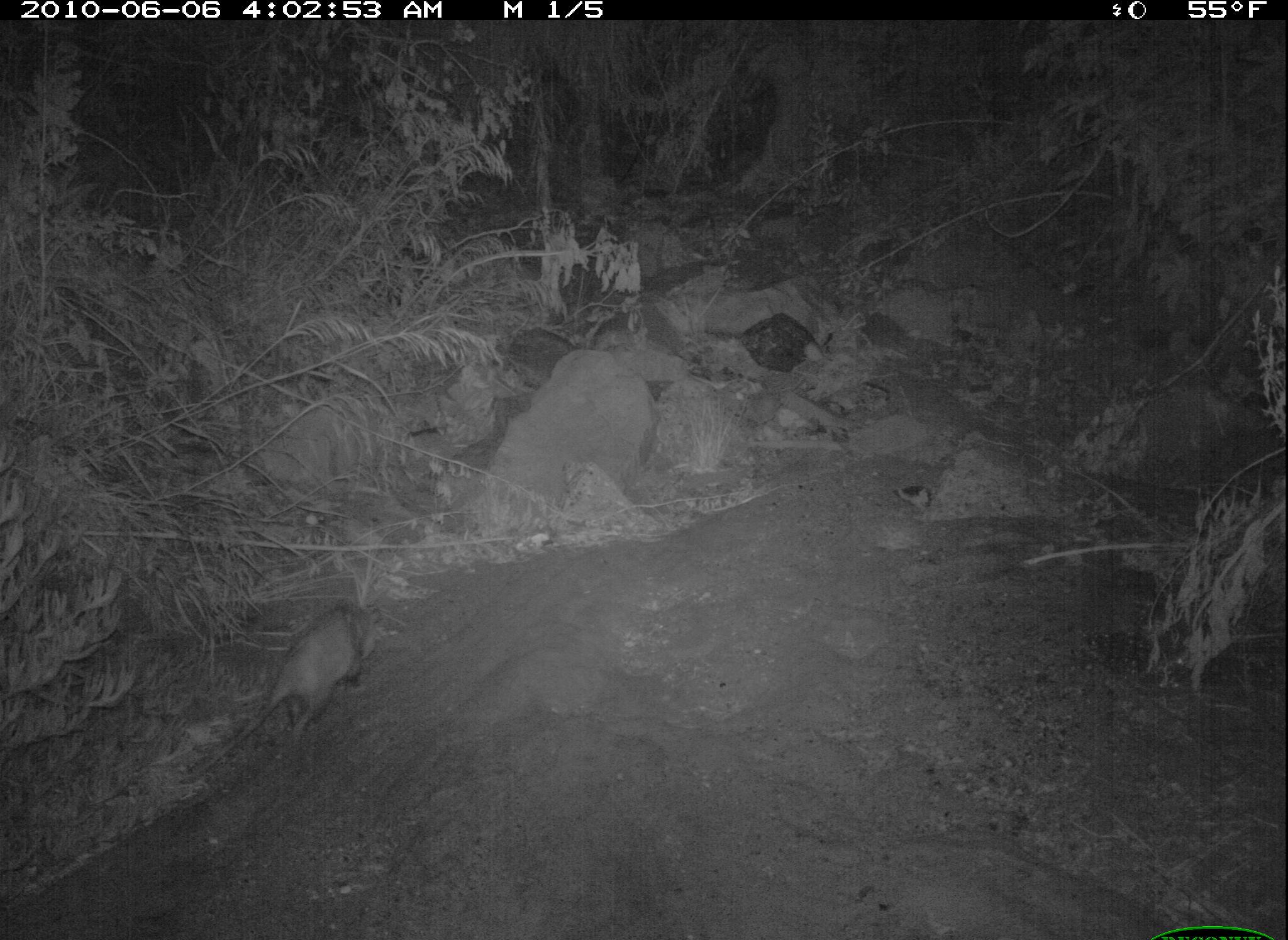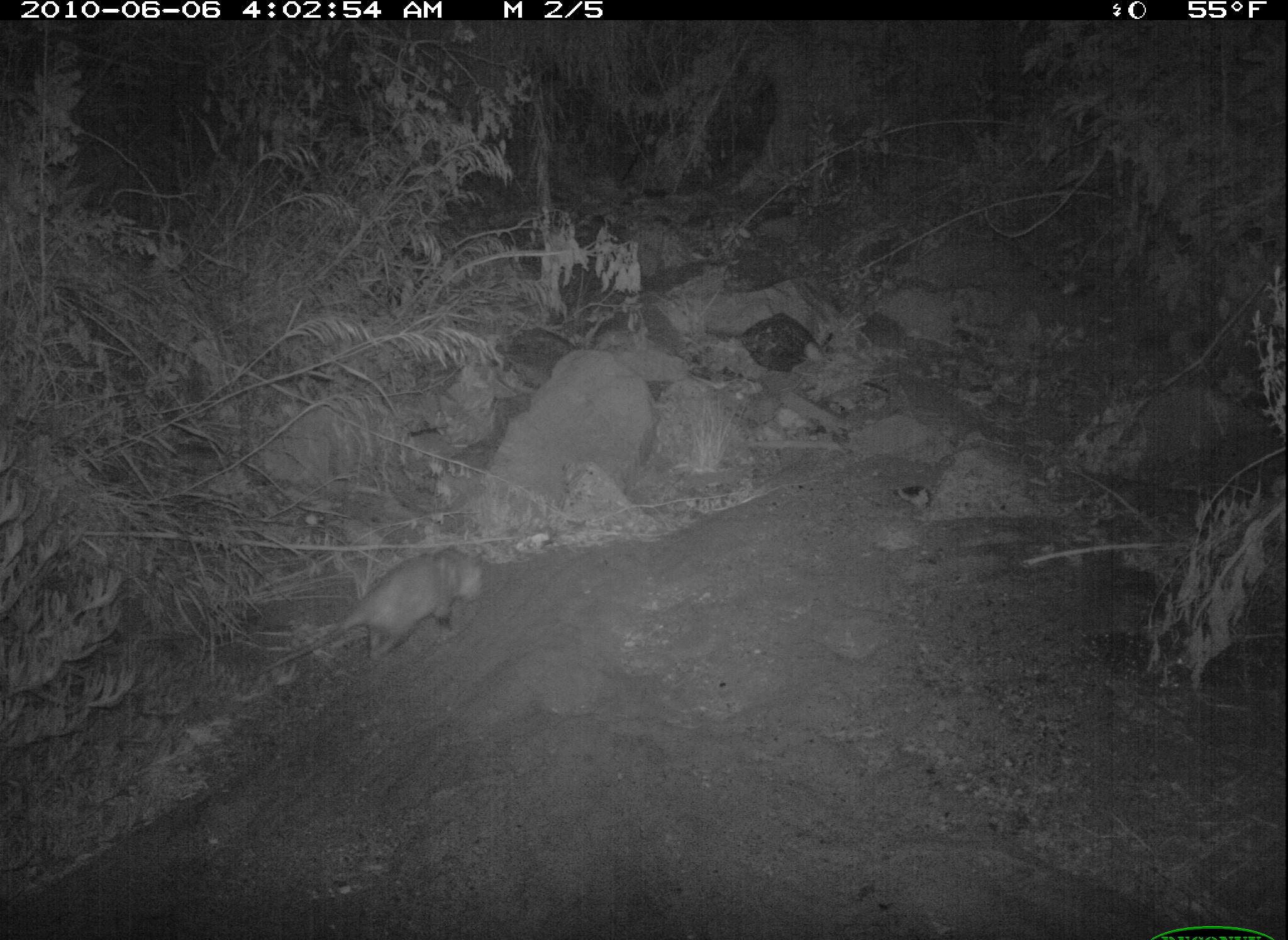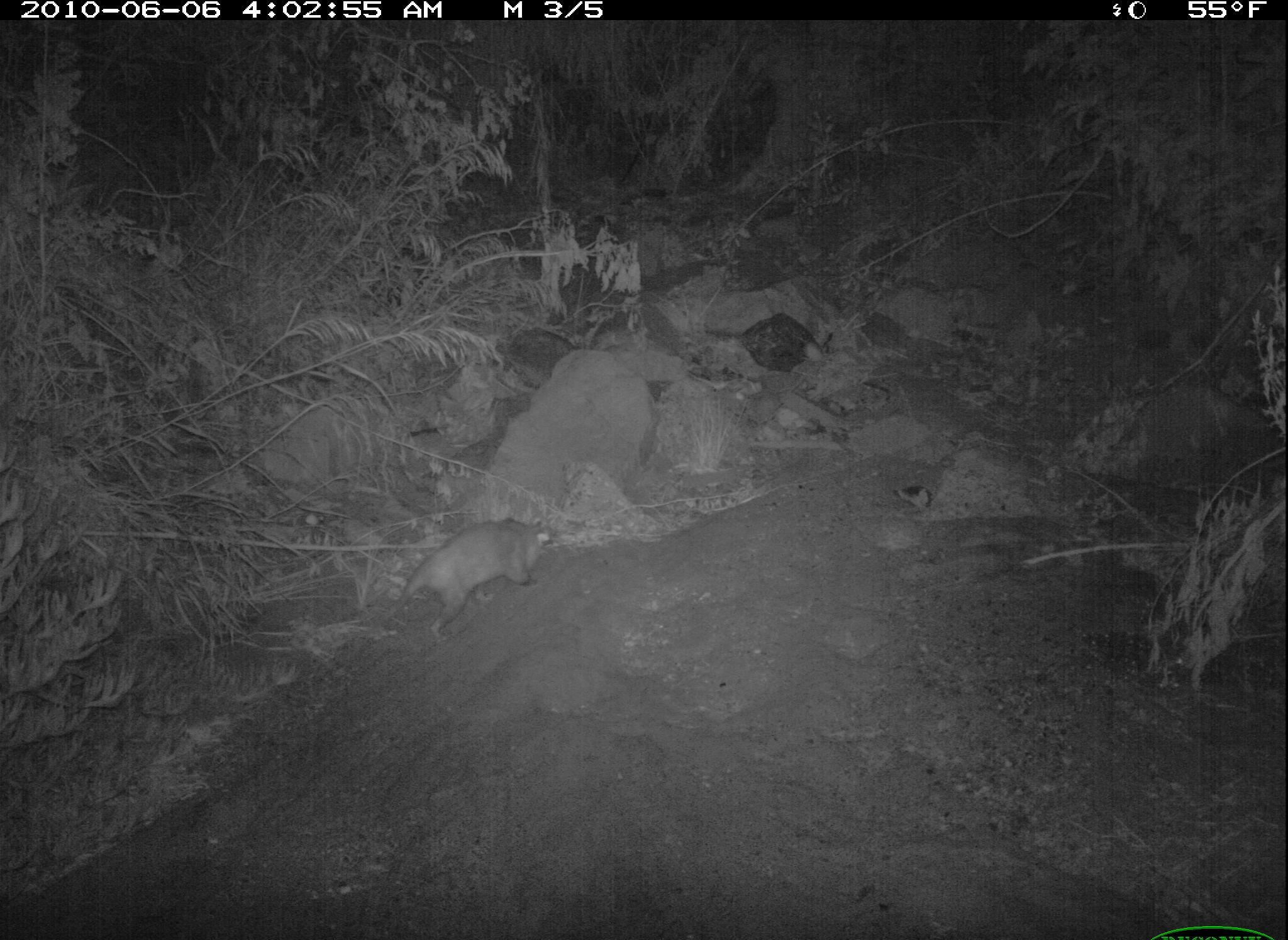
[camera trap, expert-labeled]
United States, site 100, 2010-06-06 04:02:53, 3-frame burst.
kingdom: Animalia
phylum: Chordata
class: Mammalia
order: Didelphimorphia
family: Didelphidae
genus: Didelphis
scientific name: Didelphis virginiana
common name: virginia opossum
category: opossum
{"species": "opossum (virginia opossum) (Didelphis virginiana)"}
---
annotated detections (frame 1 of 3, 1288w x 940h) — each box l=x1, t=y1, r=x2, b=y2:
opossum: l=177, t=602, r=393, b=792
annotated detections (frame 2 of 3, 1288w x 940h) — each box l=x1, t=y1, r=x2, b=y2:
opossum: l=256, t=543, r=497, b=696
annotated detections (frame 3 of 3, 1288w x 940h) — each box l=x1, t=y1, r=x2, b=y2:
opossum: l=385, t=512, r=565, b=644